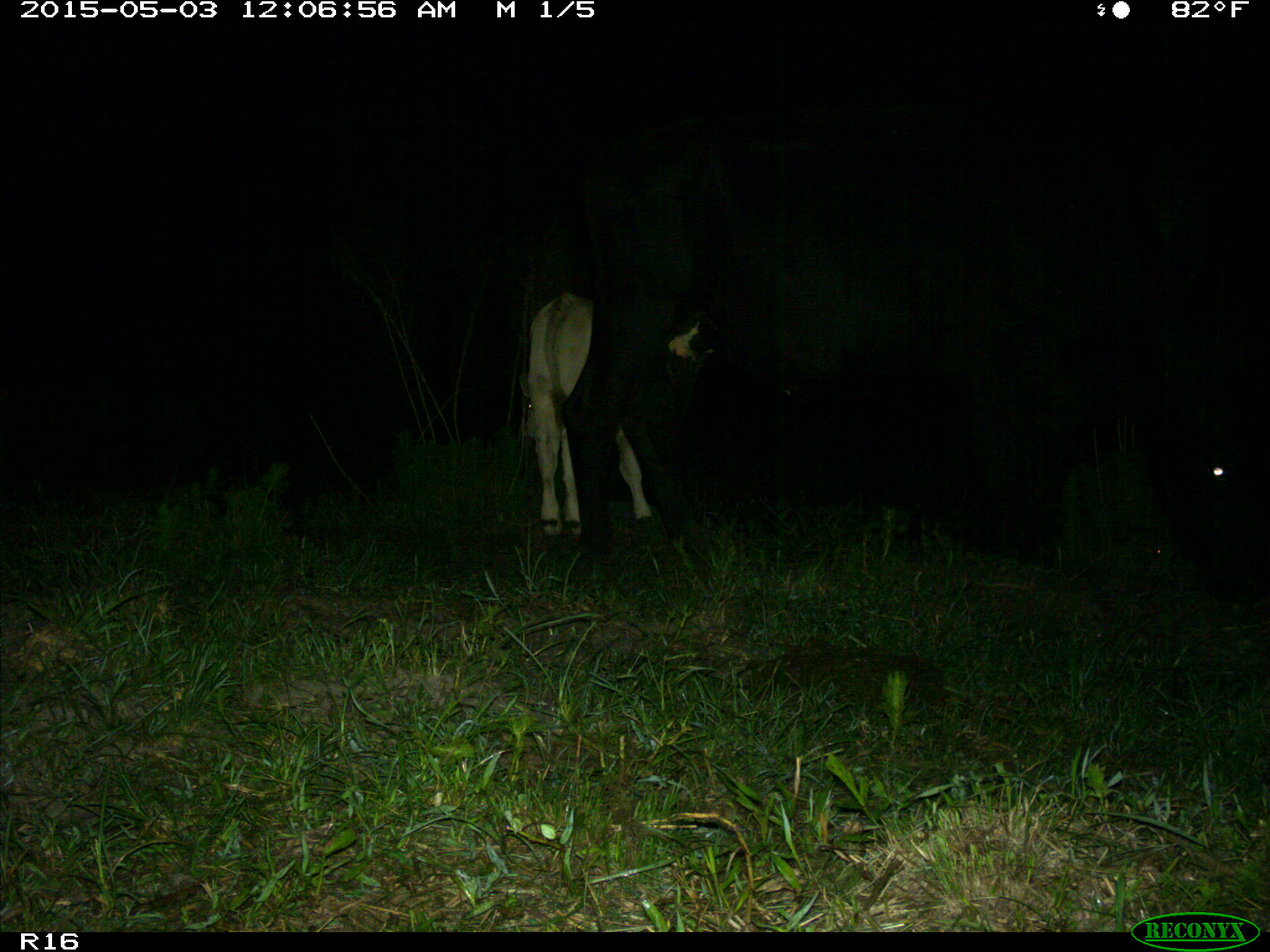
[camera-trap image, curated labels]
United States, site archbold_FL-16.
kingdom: Animalia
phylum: Chordata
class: Mammalia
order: Artiodactyla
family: Bovidae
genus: Bos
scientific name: Bos taurus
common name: domestic cow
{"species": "Bos taurus (domestic cow)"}